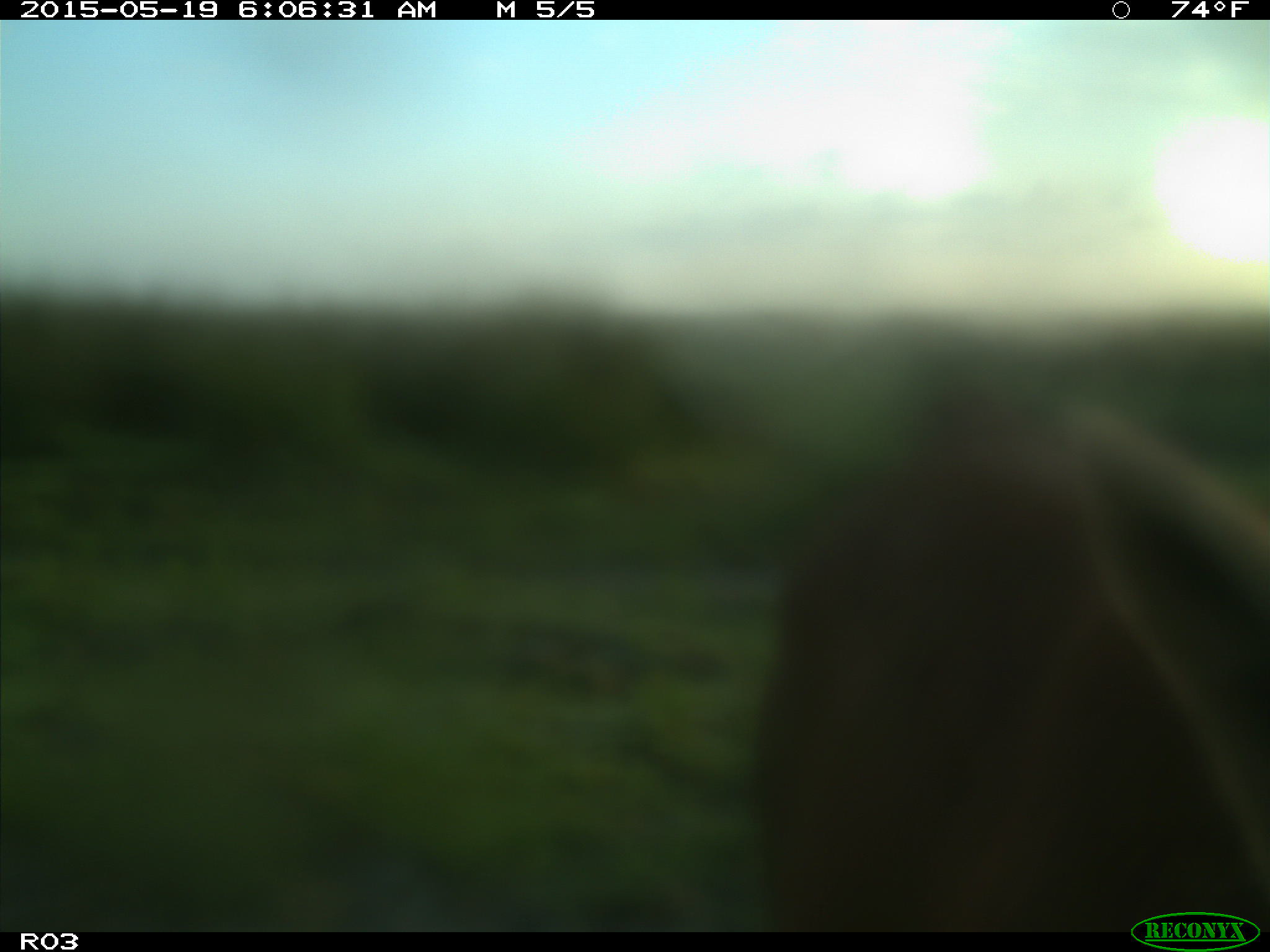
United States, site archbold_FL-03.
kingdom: Animalia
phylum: Chordata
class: Mammalia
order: Artiodactyla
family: Bovidae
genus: Bos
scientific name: Bos taurus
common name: domestic cow